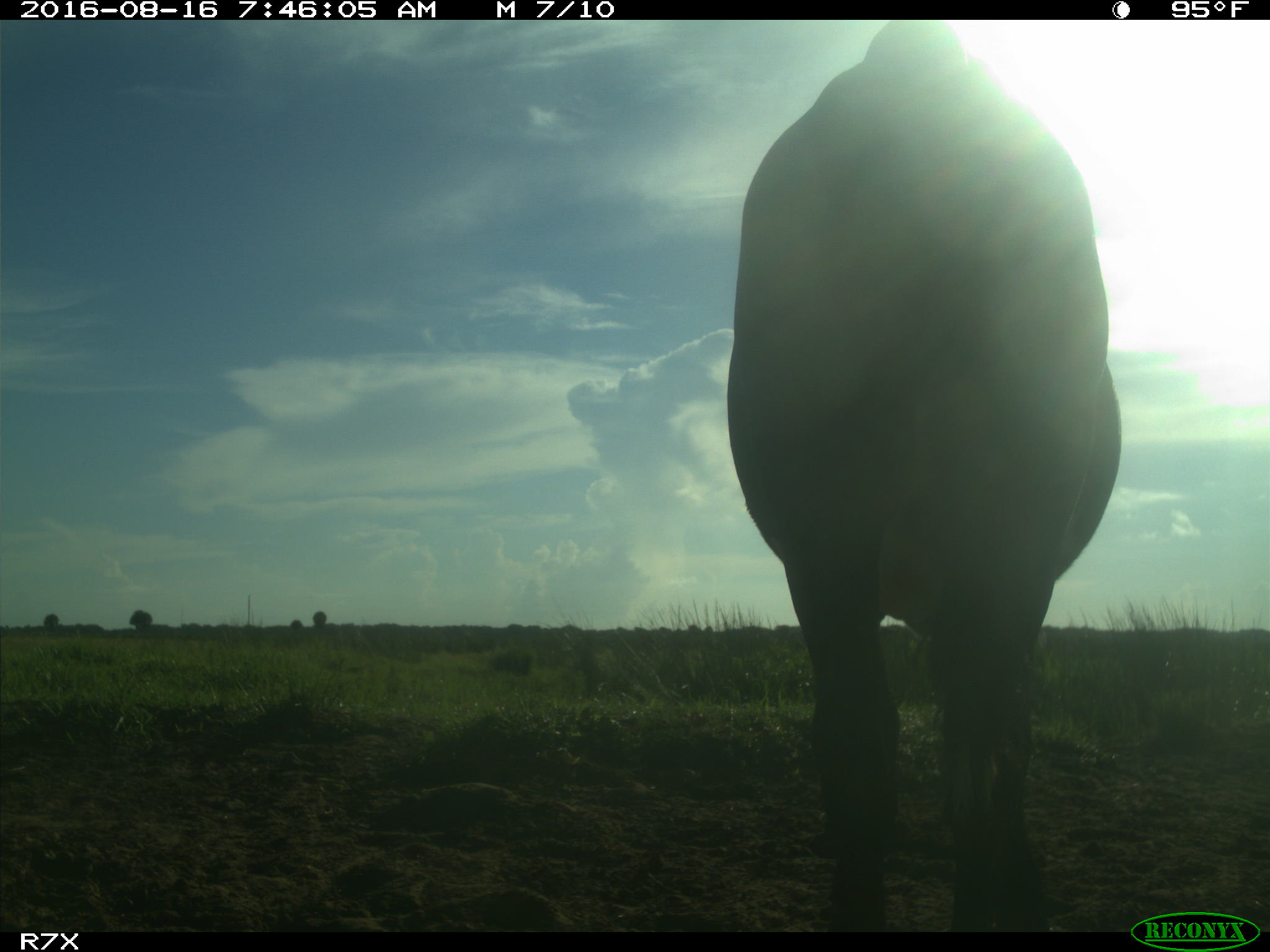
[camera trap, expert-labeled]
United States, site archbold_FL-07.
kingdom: Animalia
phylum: Chordata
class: Mammalia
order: Artiodactyla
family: Bovidae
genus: Bos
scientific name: Bos taurus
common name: domestic cow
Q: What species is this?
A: Bos taurus (domestic cow).